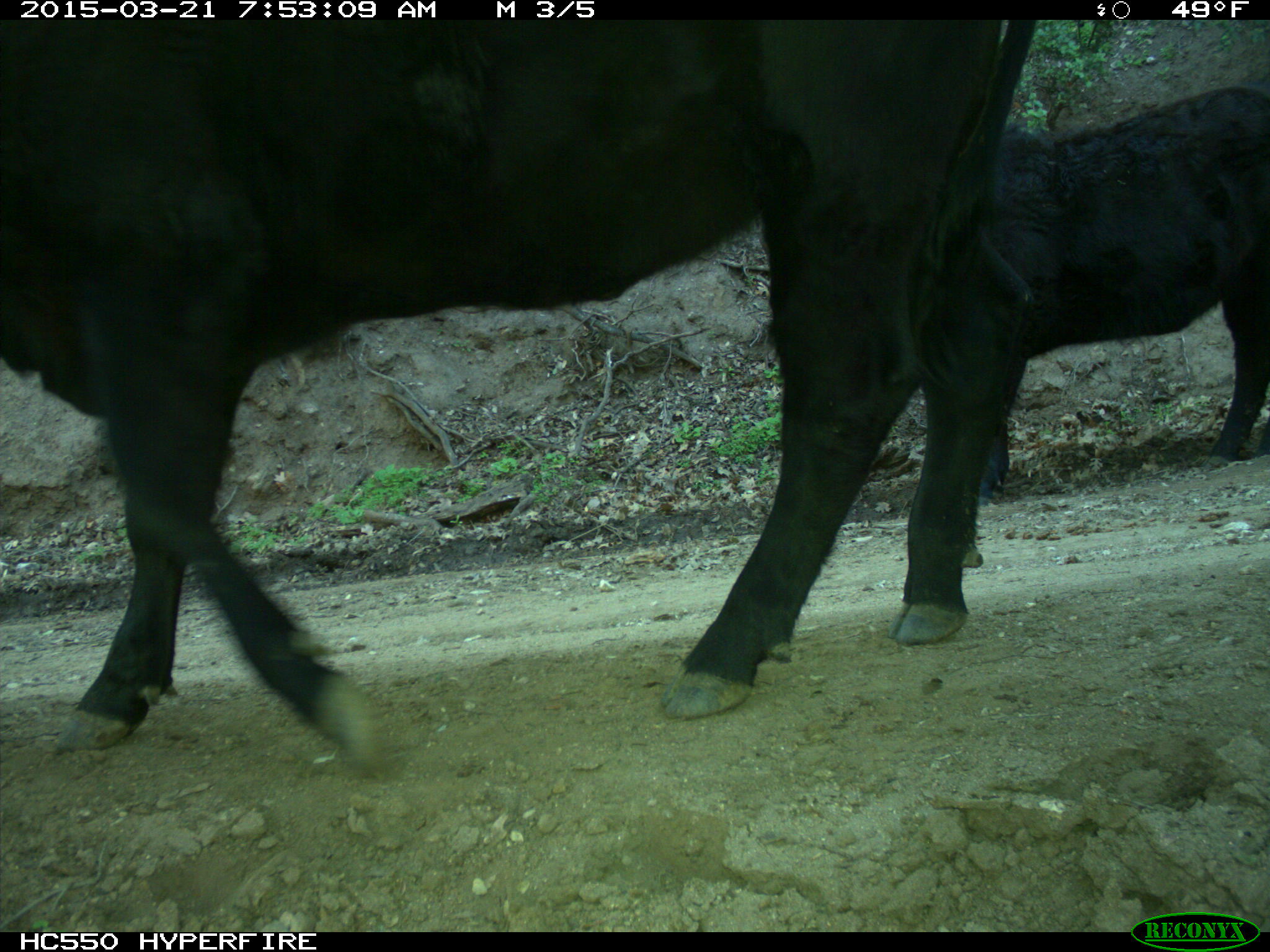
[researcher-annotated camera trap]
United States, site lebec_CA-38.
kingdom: Animalia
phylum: Chordata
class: Mammalia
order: Artiodactyla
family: Bovidae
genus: Bos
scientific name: Bos taurus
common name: domestic cow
Bos taurus (domestic cow).